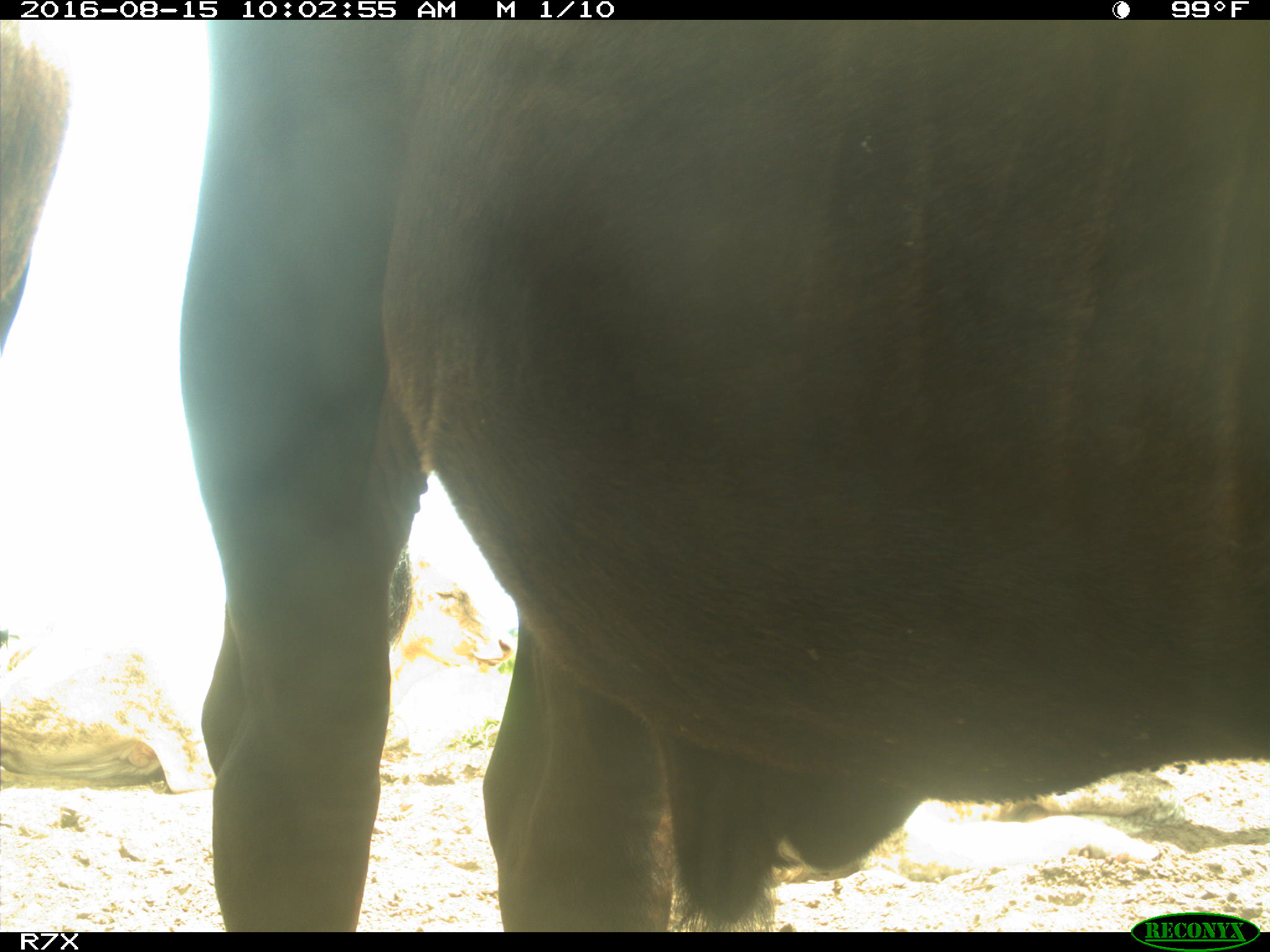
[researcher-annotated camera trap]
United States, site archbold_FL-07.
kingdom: Animalia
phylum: Chordata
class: Mammalia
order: Artiodactyla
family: Bovidae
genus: Bos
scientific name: Bos taurus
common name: domestic cow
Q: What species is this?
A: Bos taurus (domestic cow).